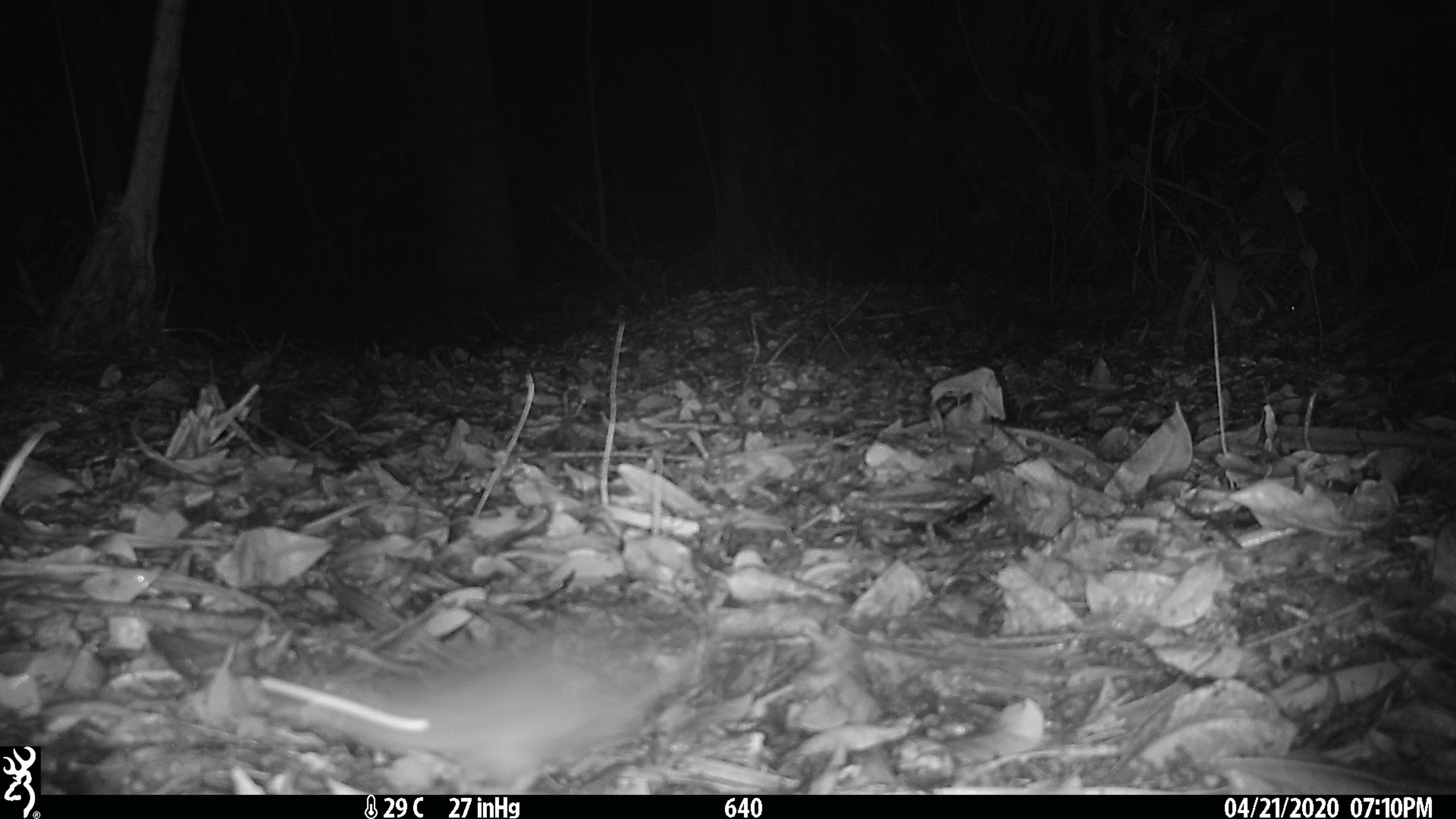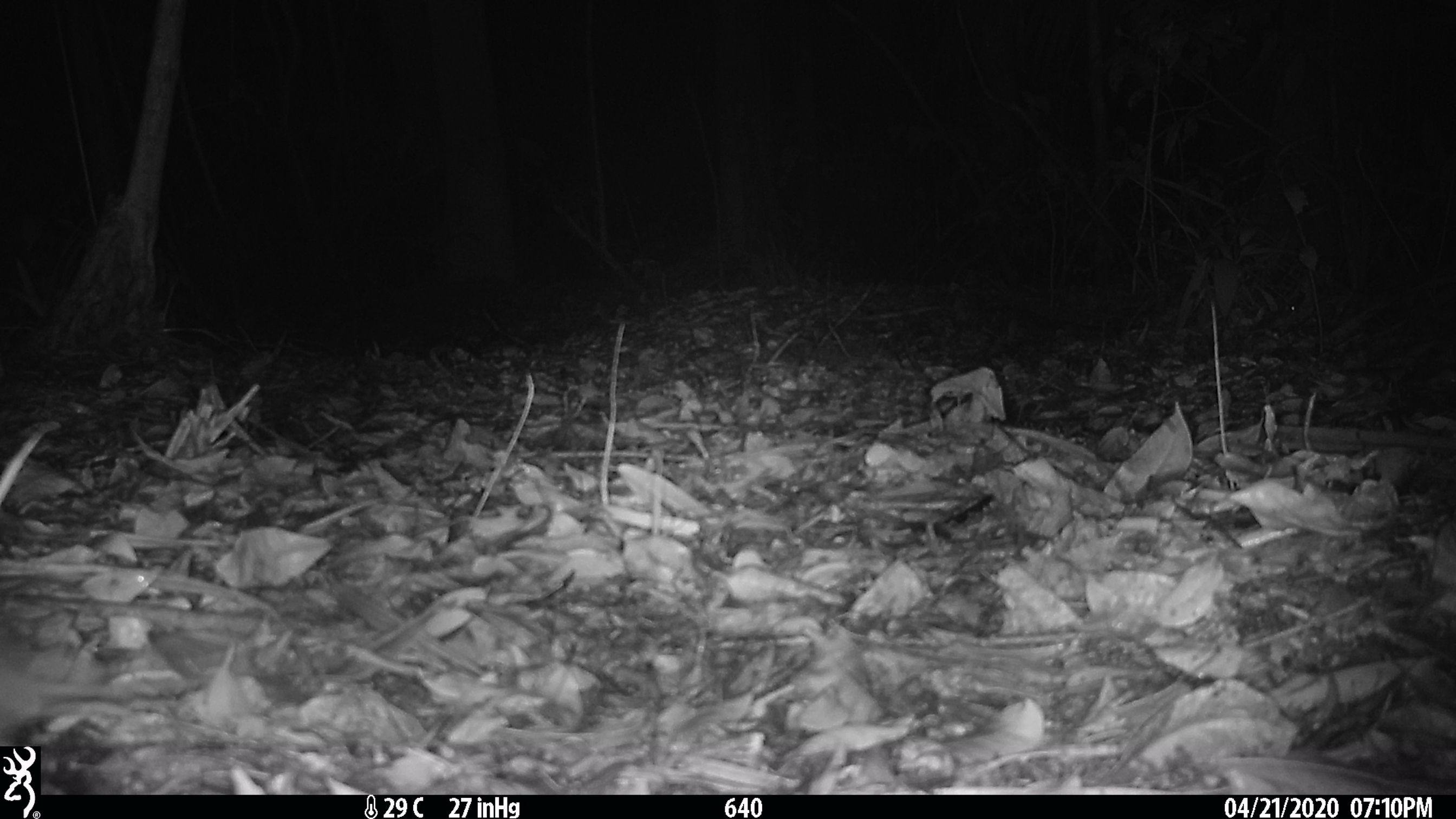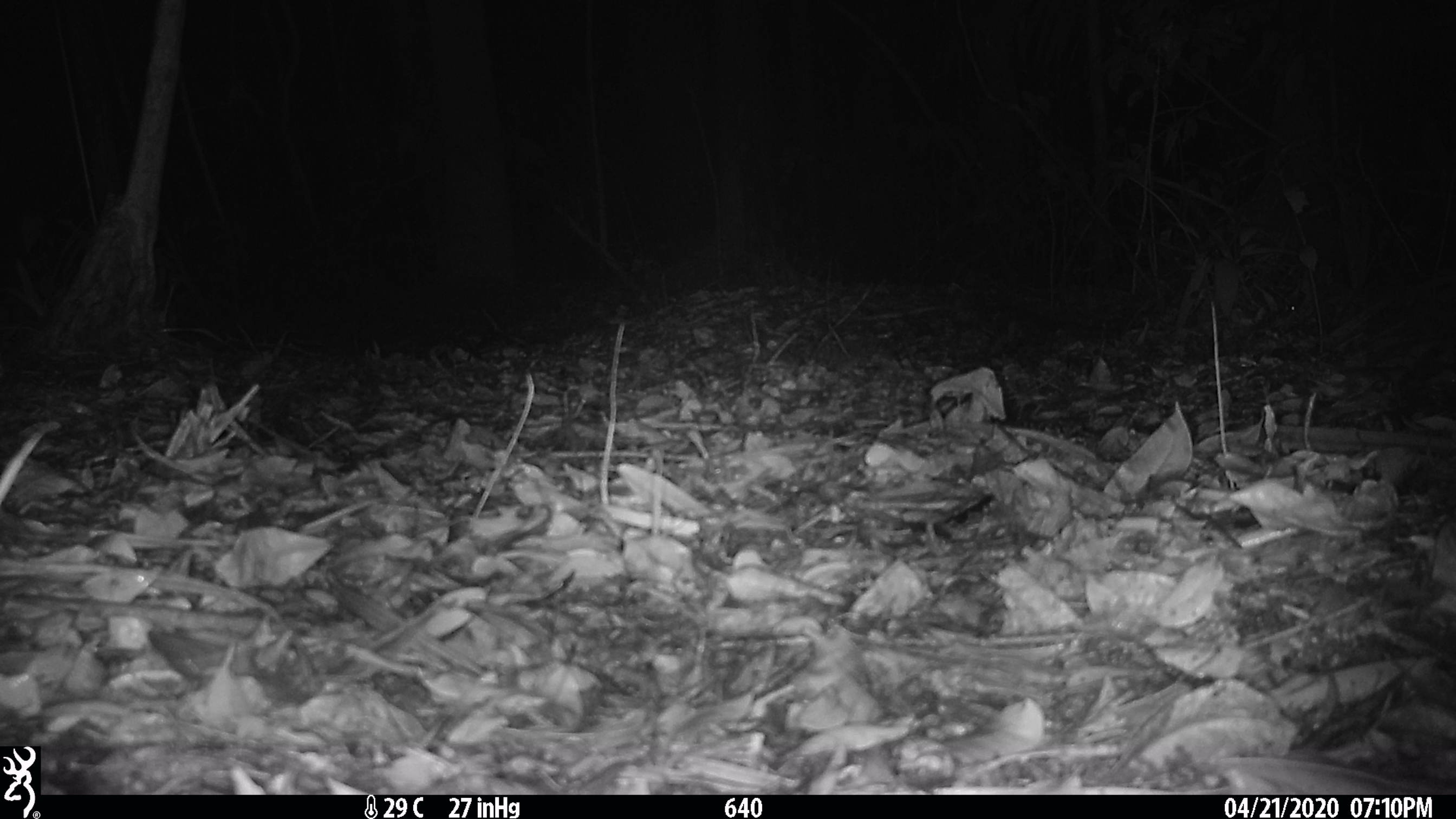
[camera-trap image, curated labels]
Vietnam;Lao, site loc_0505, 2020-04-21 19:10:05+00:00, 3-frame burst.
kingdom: Animalia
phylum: Chordata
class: Mammalia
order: Rodentia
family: Muridae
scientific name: Muridae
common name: old-world mice and rats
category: unidentified murid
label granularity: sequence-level